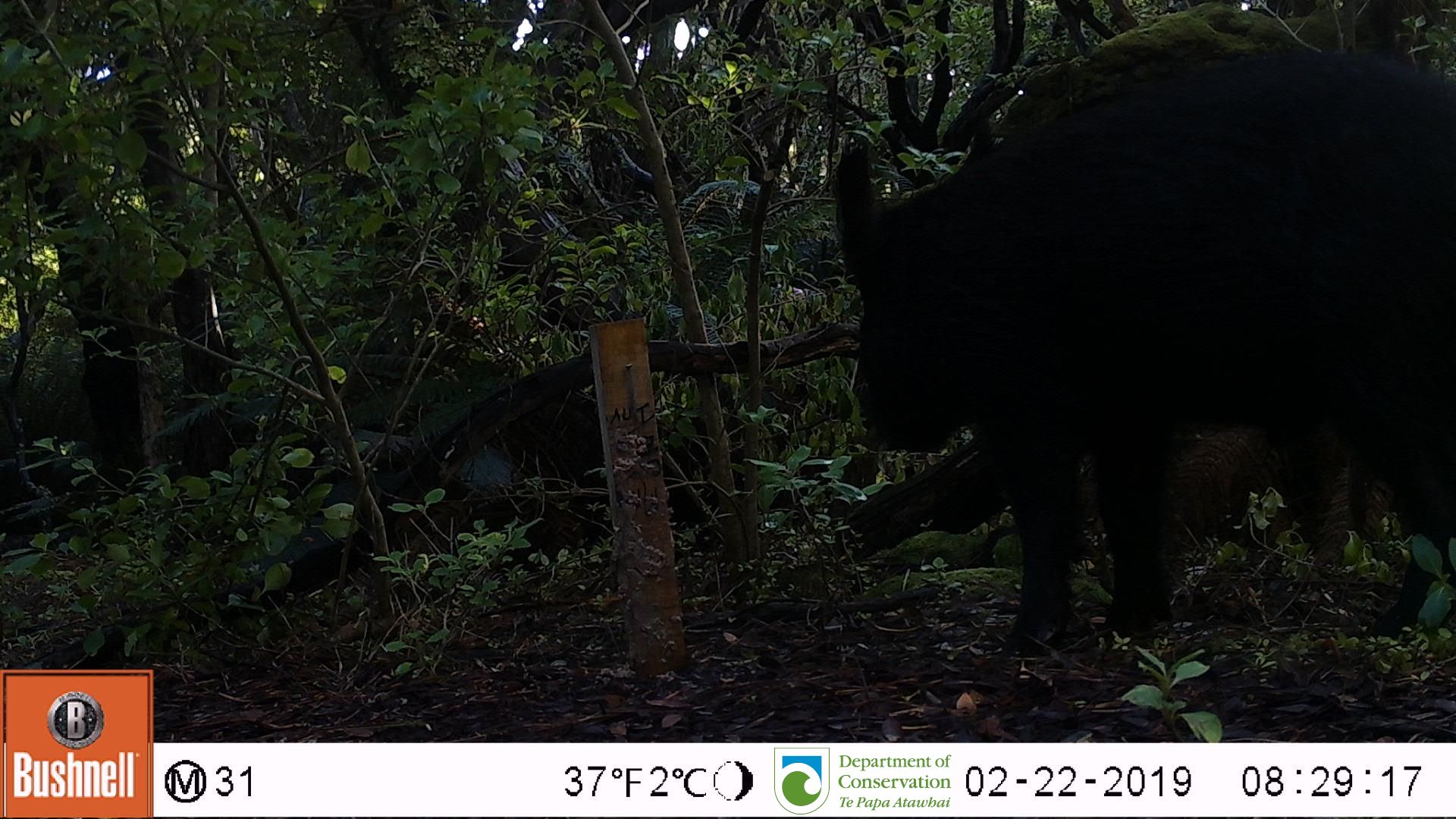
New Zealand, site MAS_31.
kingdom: Animalia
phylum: Chordata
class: Mammalia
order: Artiodactyla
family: Suidae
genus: Sus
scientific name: Sus scrofa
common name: pig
Pig (Sus scrofa).